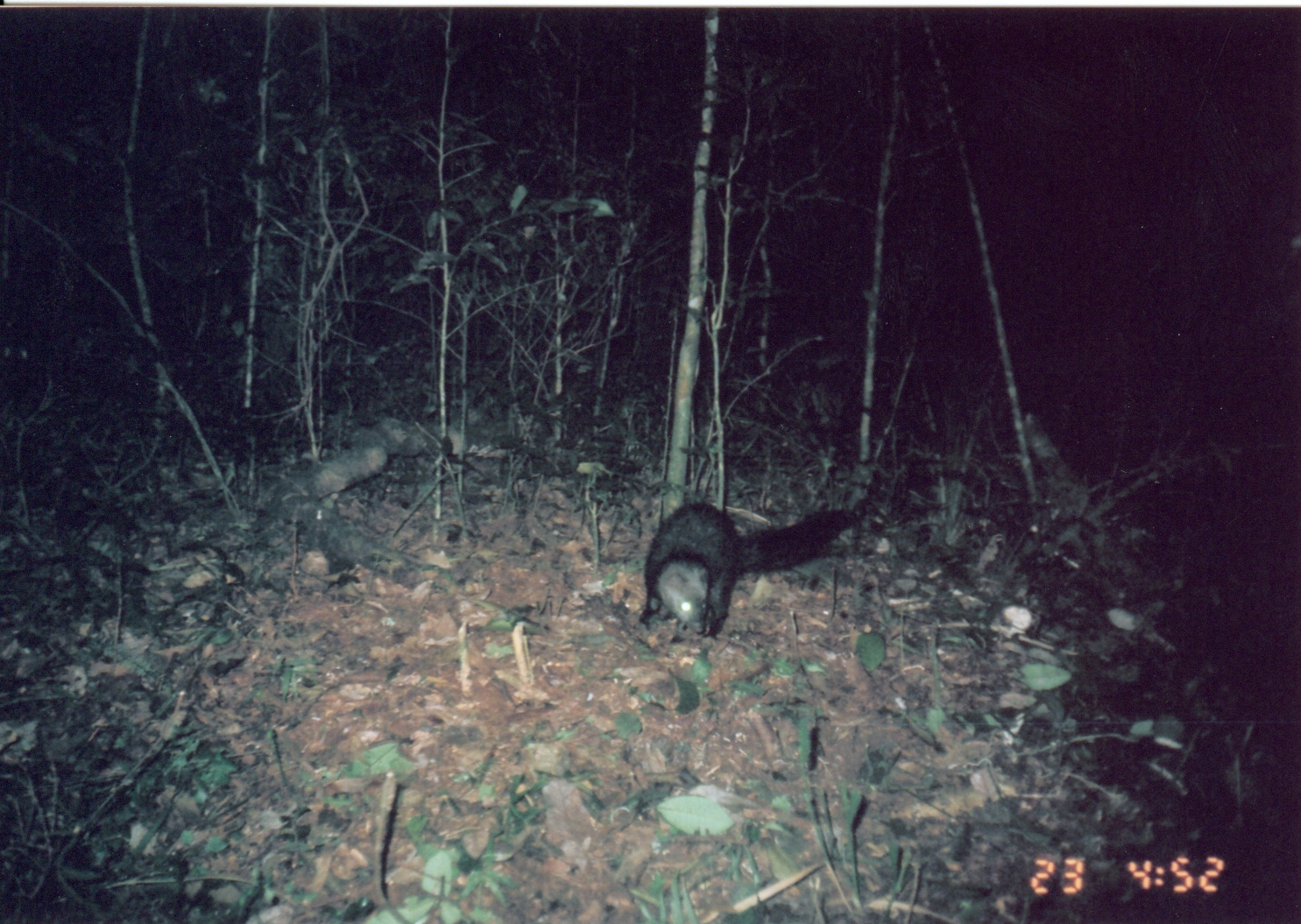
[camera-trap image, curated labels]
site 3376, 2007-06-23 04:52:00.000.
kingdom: Animalia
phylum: Chordata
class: Mammalia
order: Carnivora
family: Herpestidae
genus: Bdeogale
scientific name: Bdeogale crassicauda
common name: bushy-tailed mongoose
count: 1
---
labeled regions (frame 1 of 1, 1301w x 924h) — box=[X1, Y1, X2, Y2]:
bdeogale crassicauda: box=[636, 497, 860, 647]